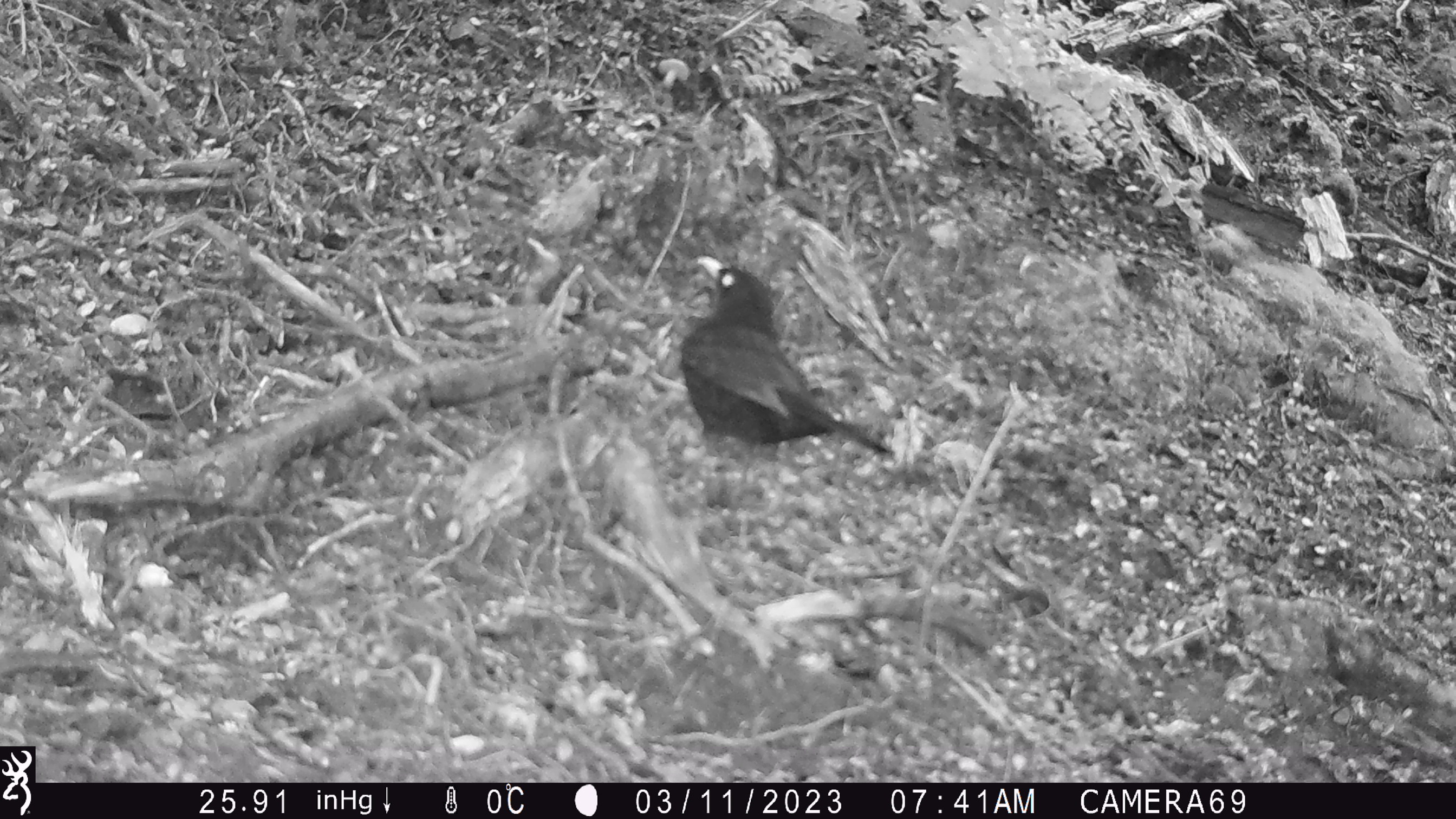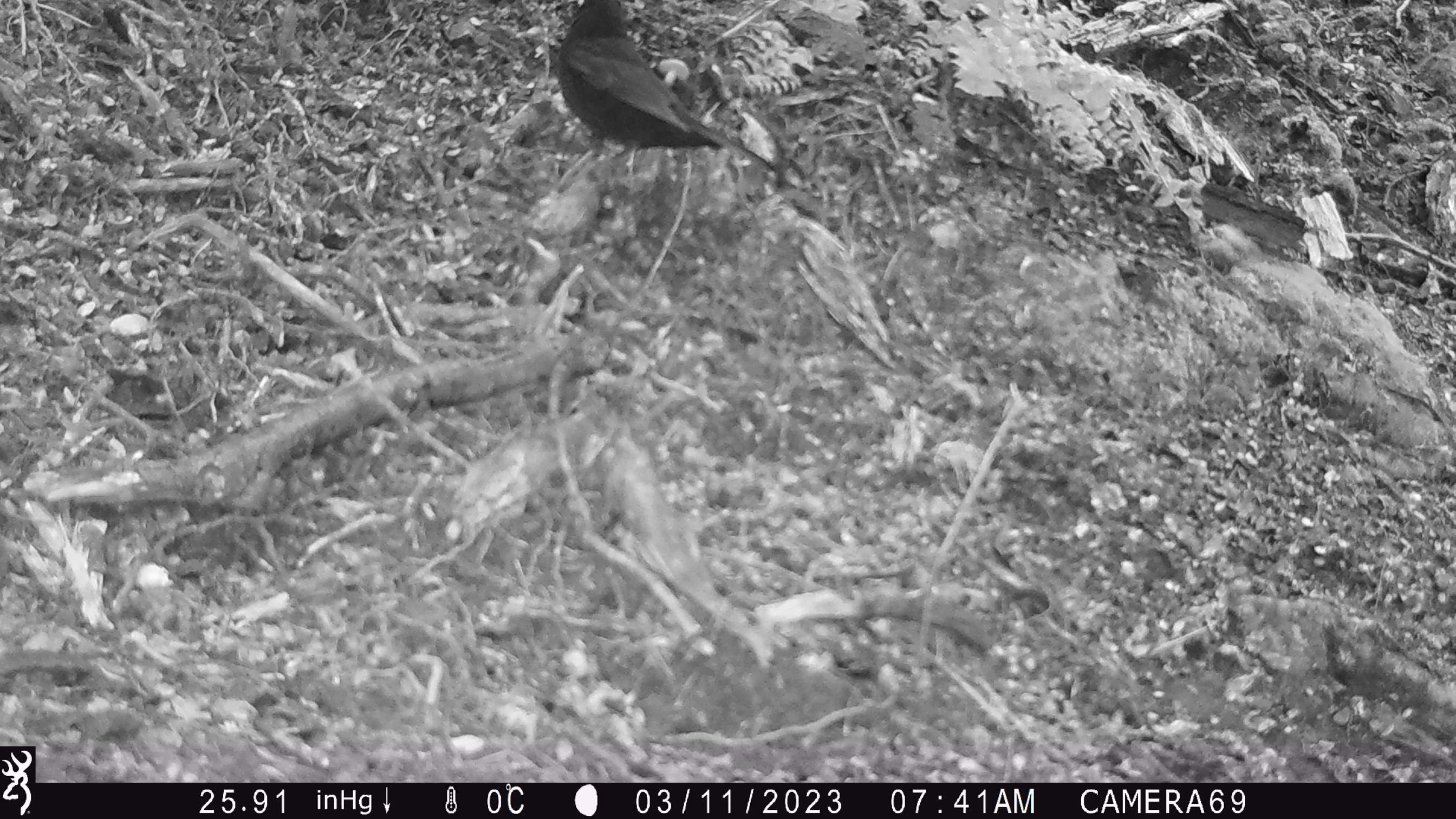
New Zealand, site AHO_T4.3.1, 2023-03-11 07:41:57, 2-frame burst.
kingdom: Animalia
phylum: Chordata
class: Aves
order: Passeriformes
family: Turdidae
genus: Turdus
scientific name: Turdus merula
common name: eurasian blackbird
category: blackbird